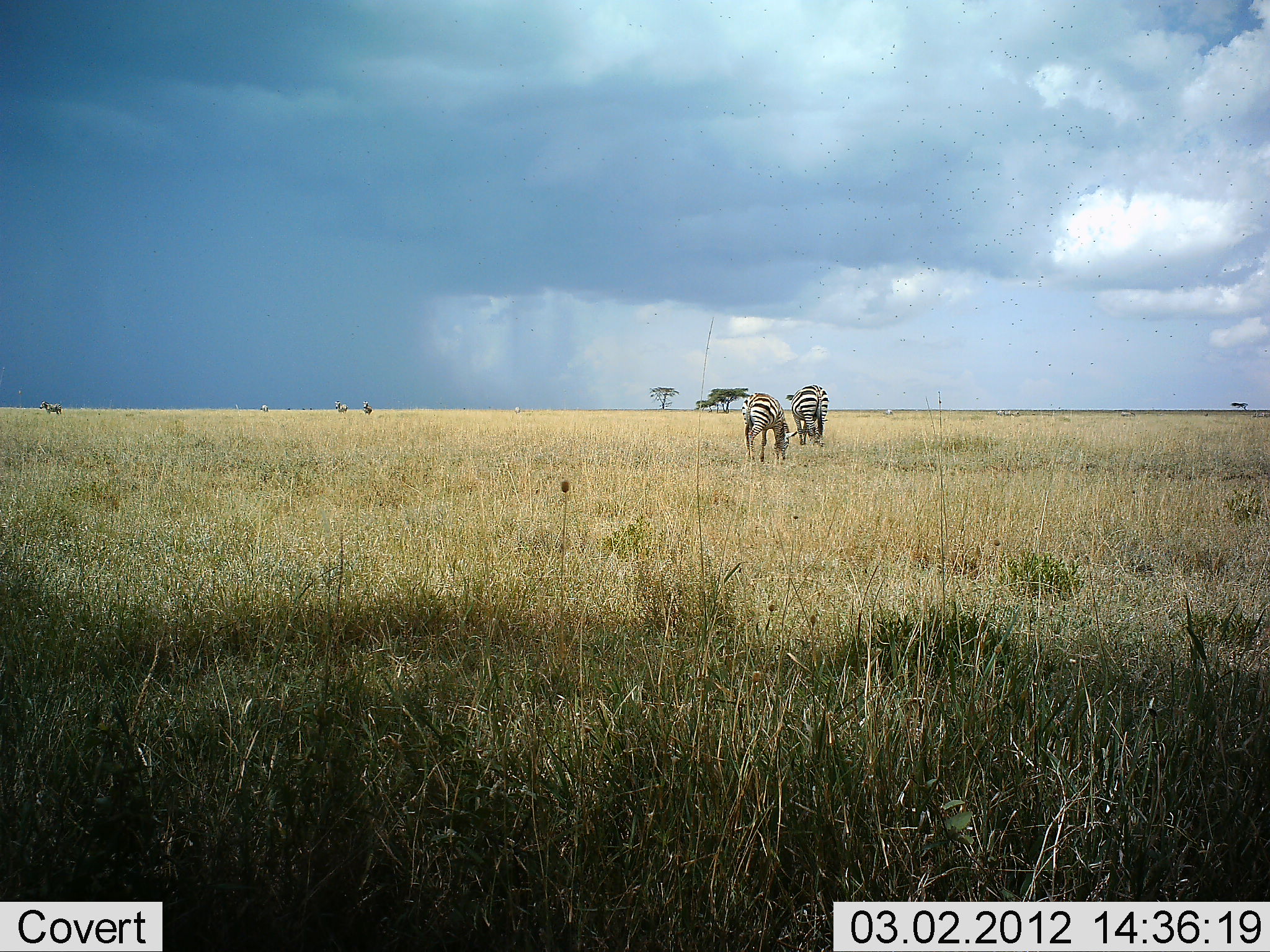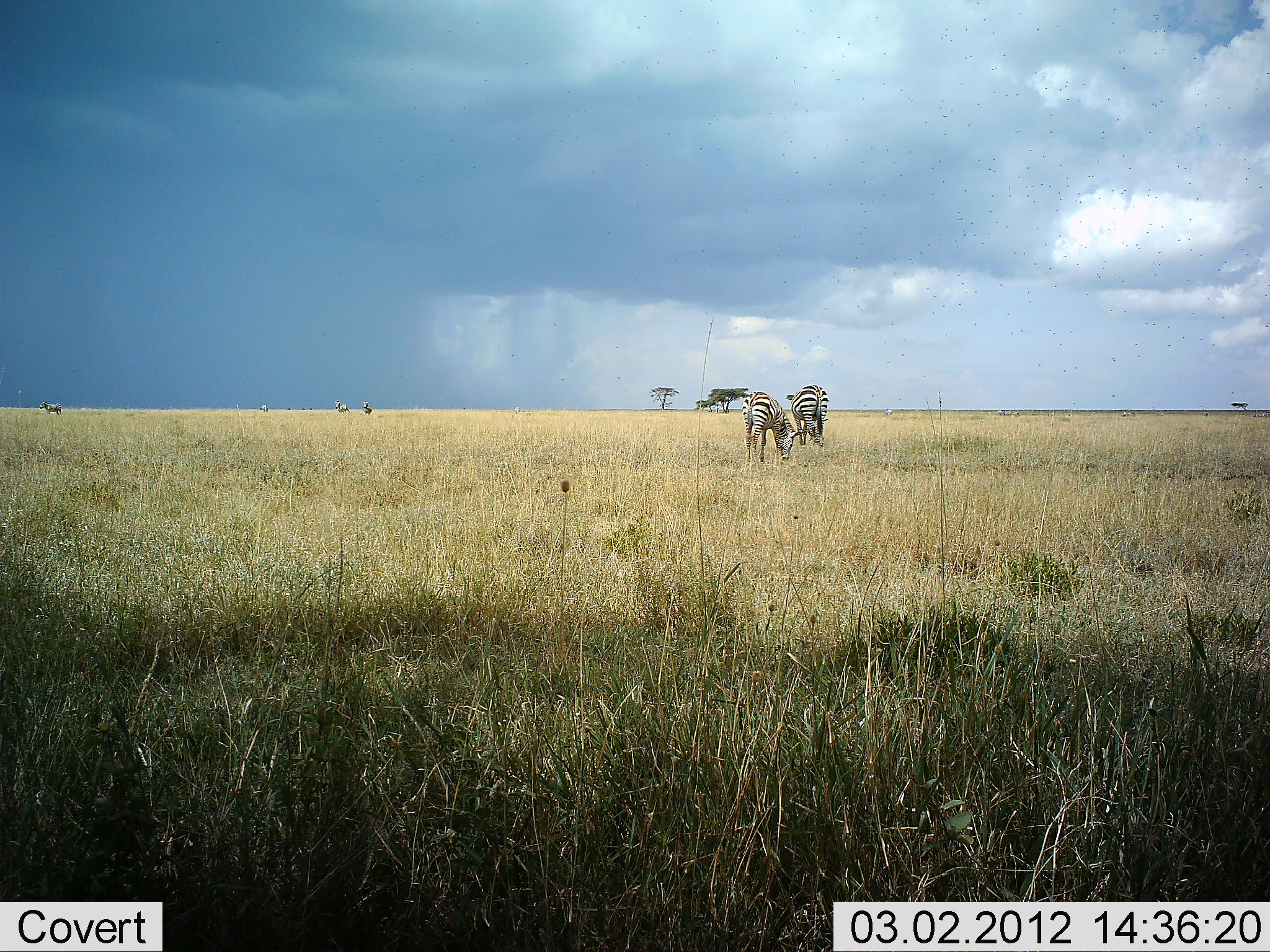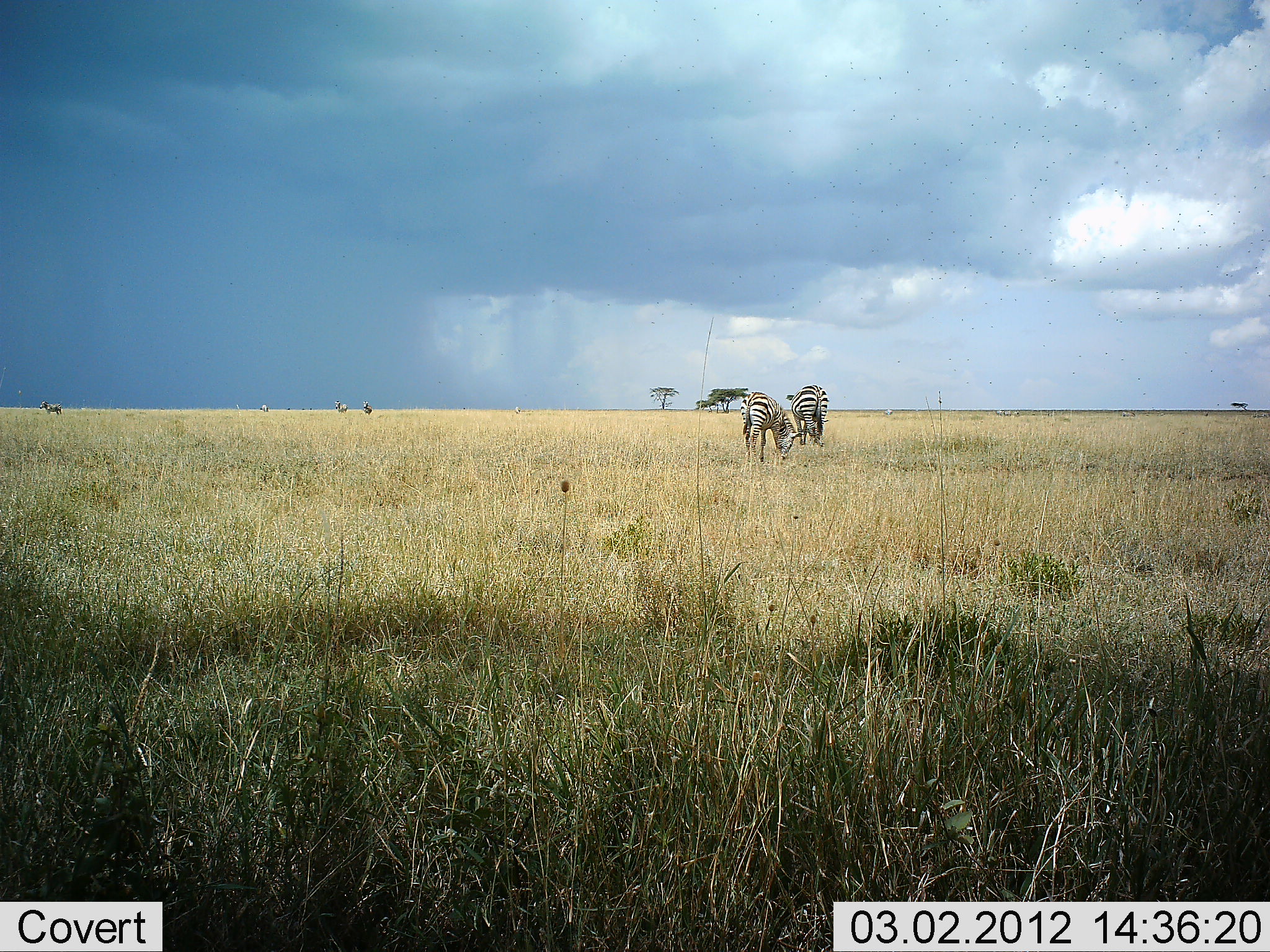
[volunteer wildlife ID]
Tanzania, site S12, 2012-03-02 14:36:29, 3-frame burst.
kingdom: Animalia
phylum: Chordata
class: Mammalia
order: Perissodactyla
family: Equidae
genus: Equus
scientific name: Equus quagga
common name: plains zebra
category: zebra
Zebra (plains zebra) (Equus quagga), count 3. Behavior (volunteer vote fractions): standing 55%, resting 0%, moving 0%, interacting 0%. Young present (vote fraction): 7%. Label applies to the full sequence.